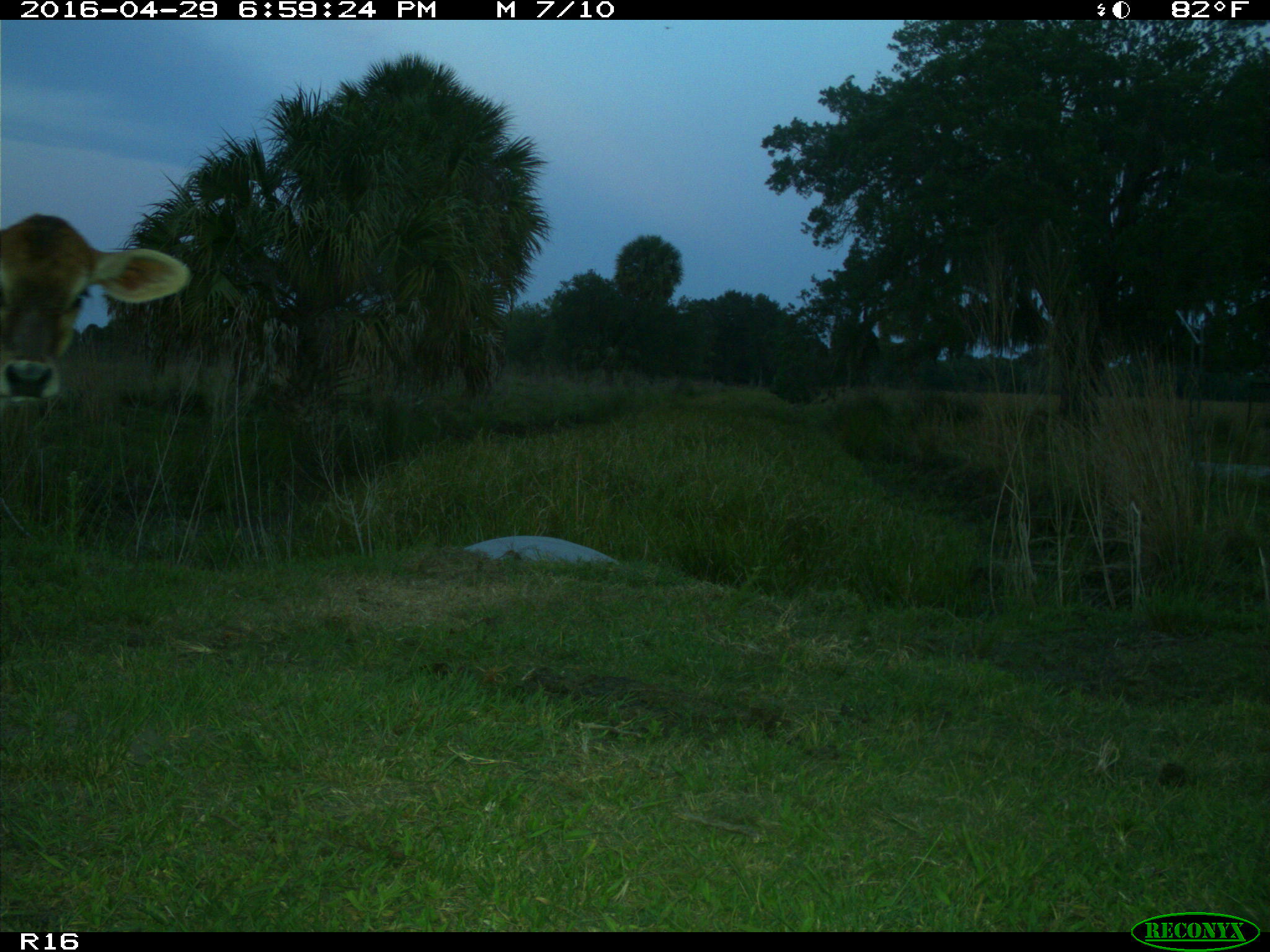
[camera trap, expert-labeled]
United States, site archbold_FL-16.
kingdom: Animalia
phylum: Chordata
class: Mammalia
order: Artiodactyla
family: Bovidae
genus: Bos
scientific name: Bos taurus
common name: domestic cow